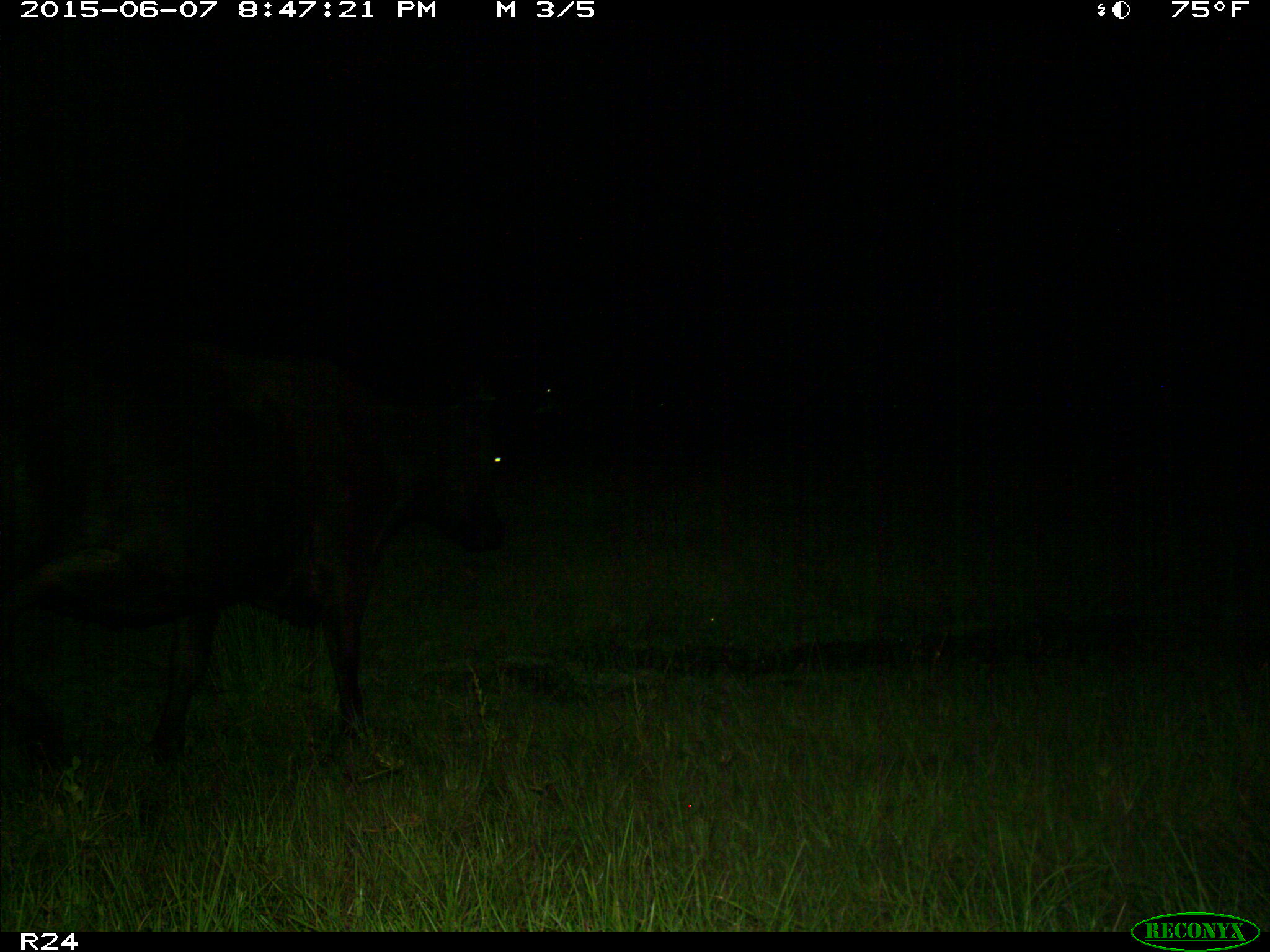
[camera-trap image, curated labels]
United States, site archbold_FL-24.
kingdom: Animalia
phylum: Chordata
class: Mammalia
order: Artiodactyla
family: Bovidae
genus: Bos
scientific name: Bos taurus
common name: domestic cow